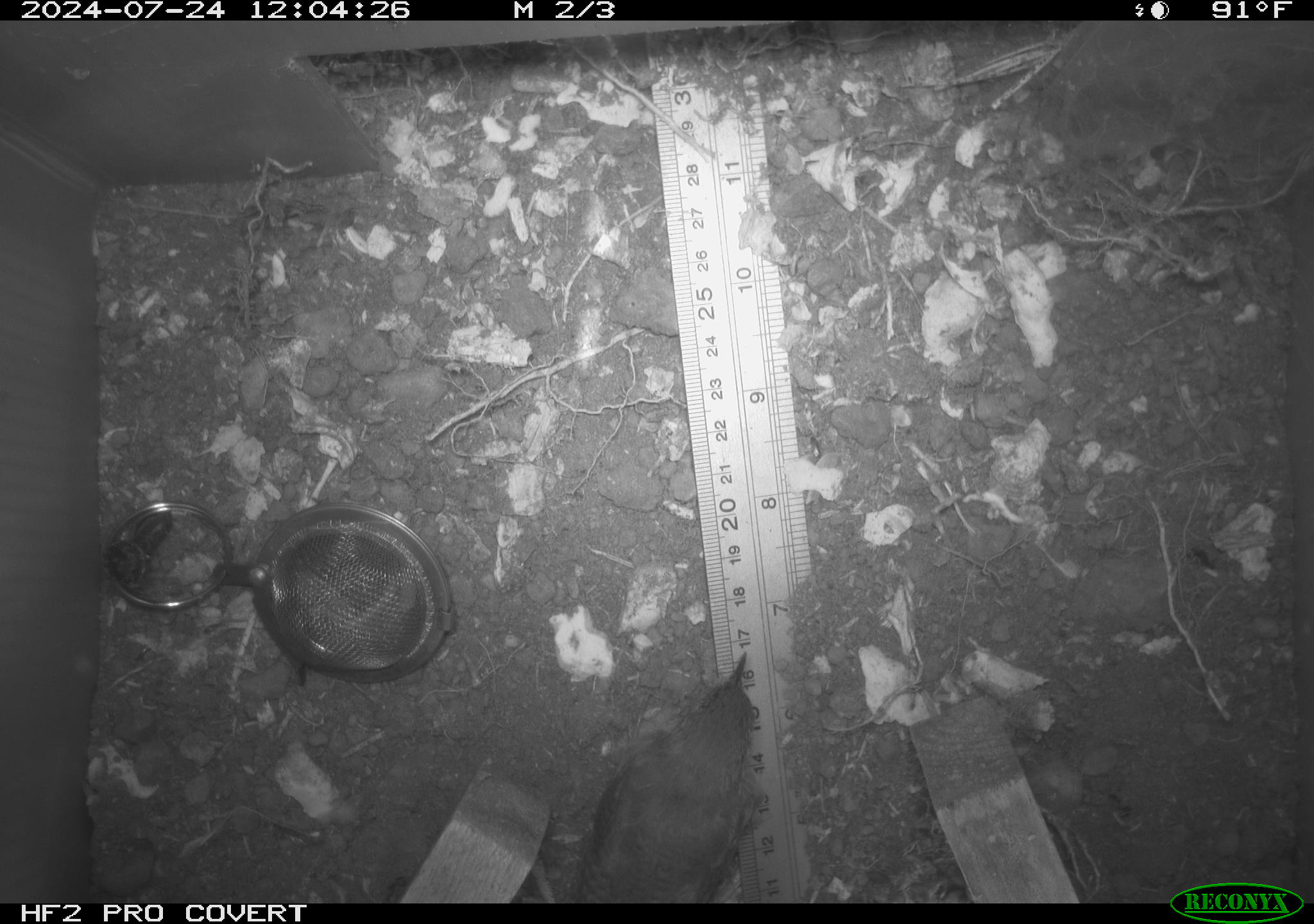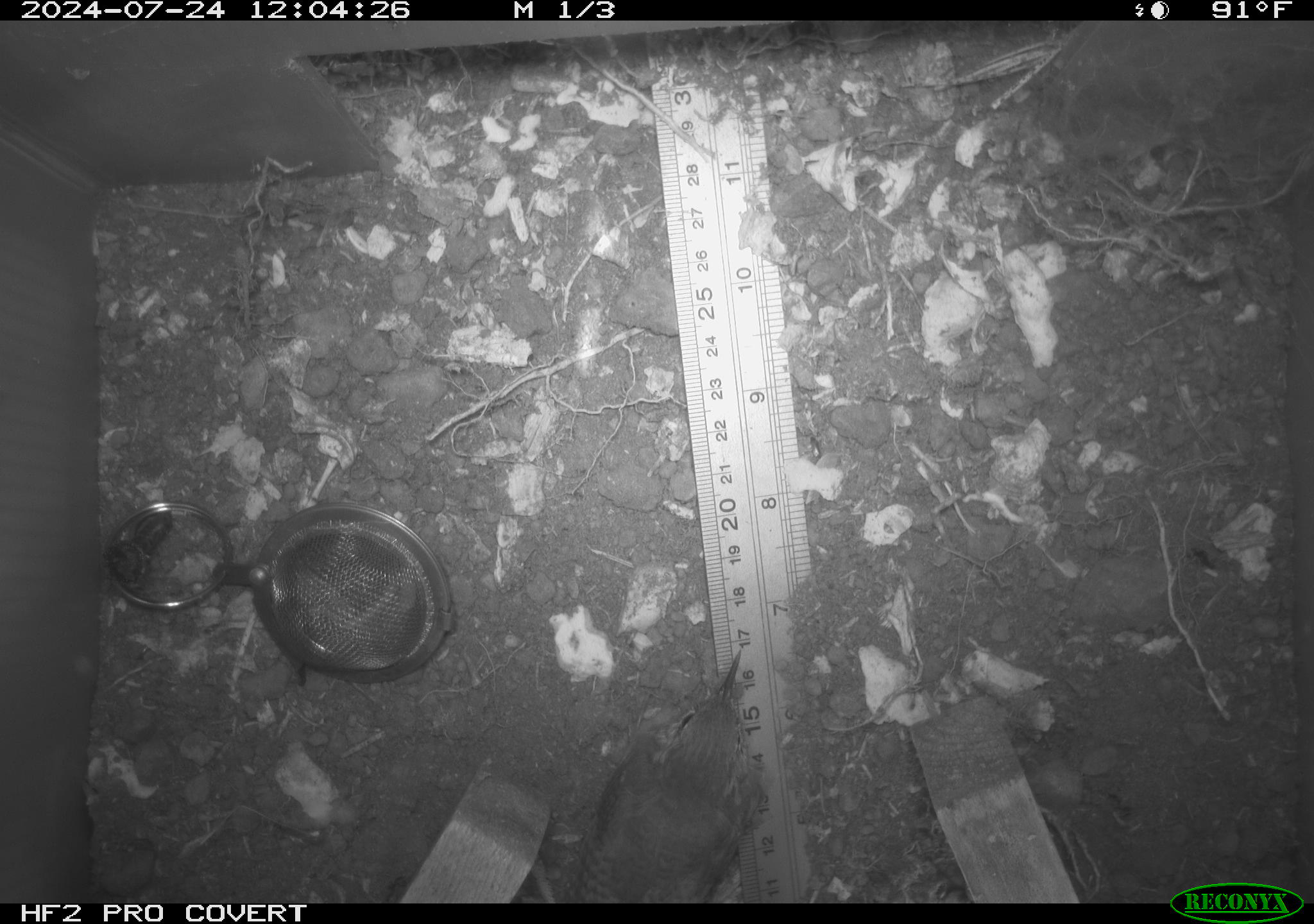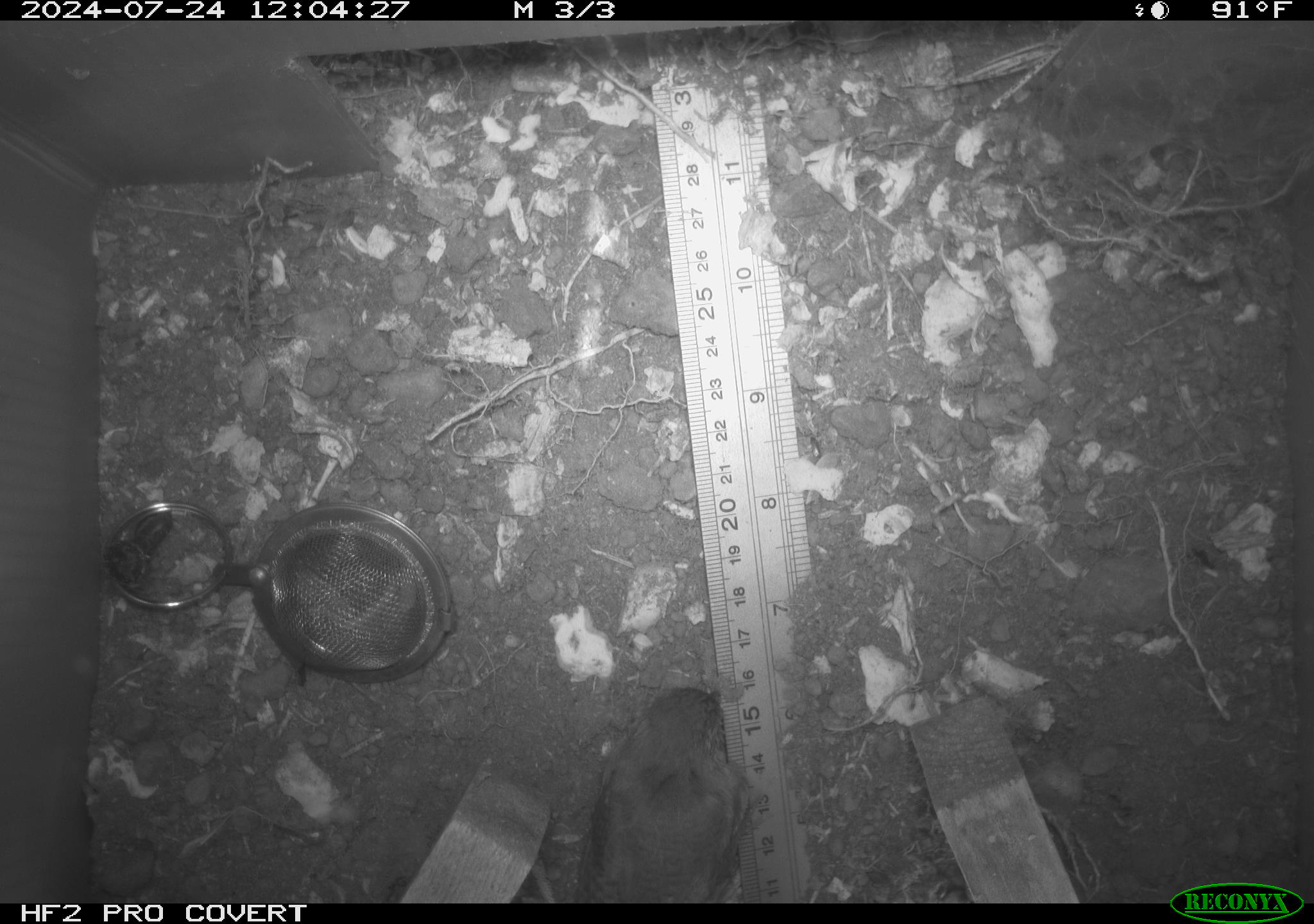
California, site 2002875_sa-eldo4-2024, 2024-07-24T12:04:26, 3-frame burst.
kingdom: Animalia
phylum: Chordata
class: Aves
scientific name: Aves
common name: bird